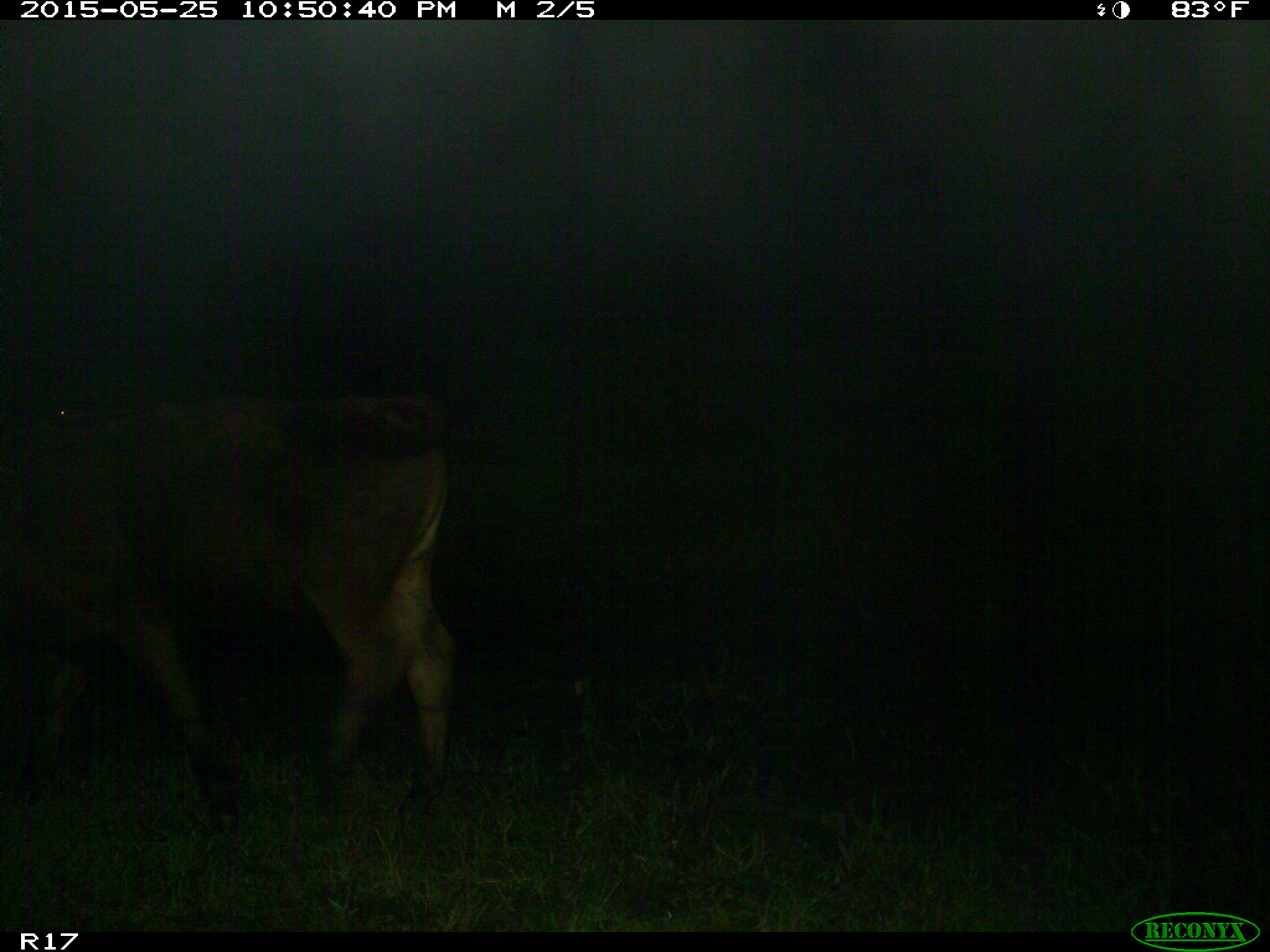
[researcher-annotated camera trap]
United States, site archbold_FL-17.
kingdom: Animalia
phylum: Chordata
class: Mammalia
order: Artiodactyla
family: Bovidae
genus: Bos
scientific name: Bos taurus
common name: domestic cow